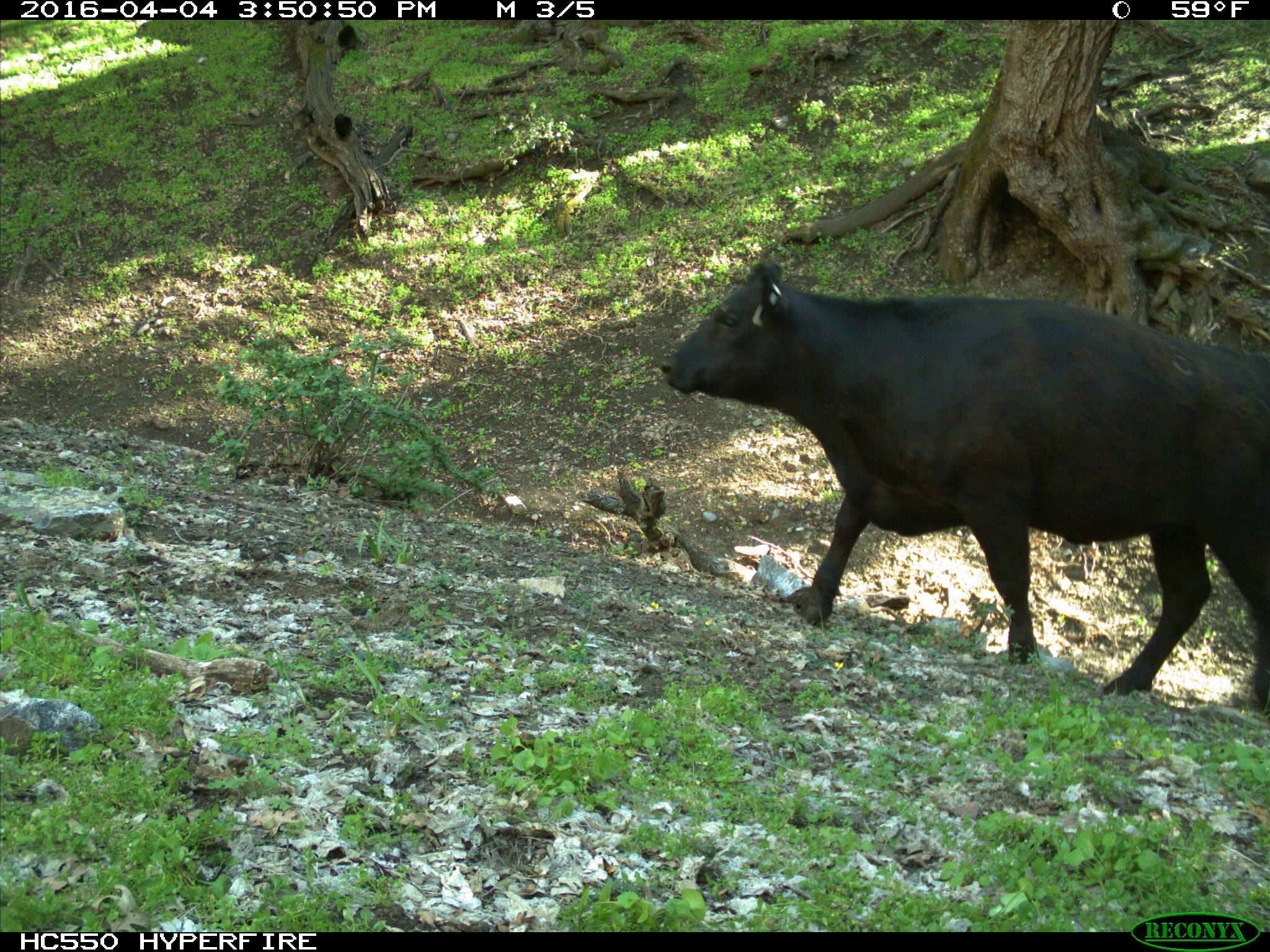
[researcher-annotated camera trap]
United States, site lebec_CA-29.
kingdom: Animalia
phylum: Chordata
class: Mammalia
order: Artiodactyla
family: Bovidae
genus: Bos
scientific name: Bos taurus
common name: domestic cow